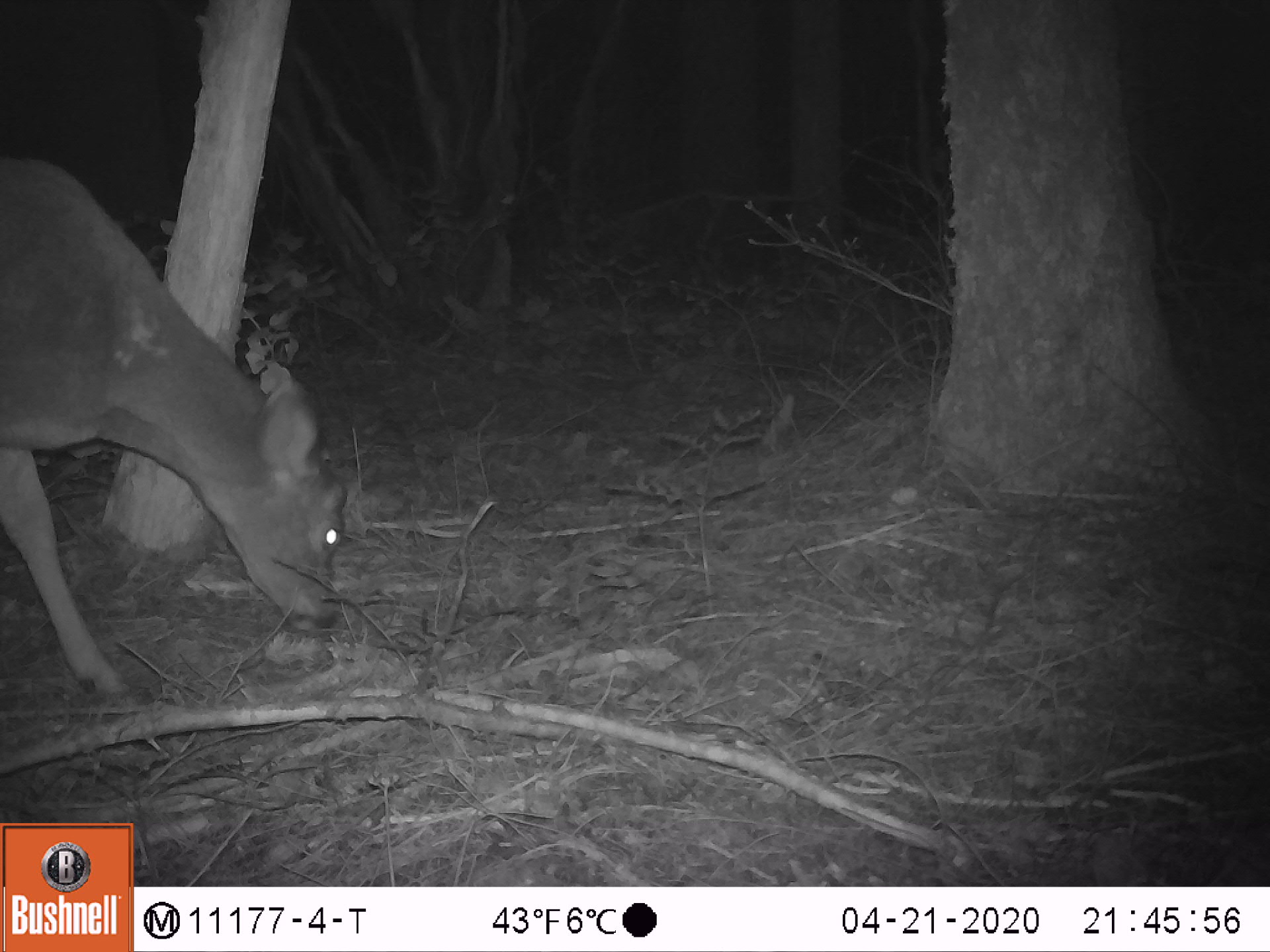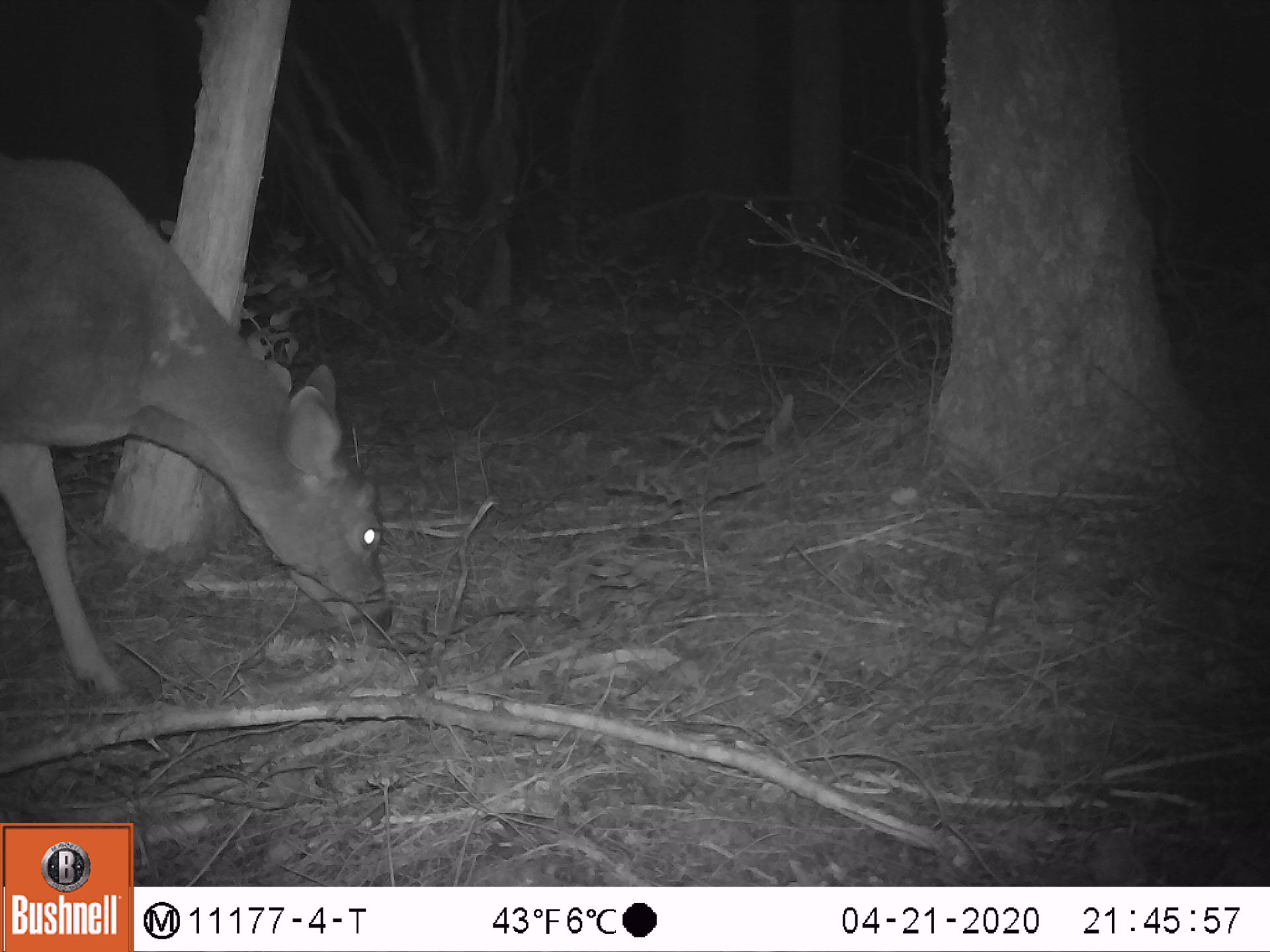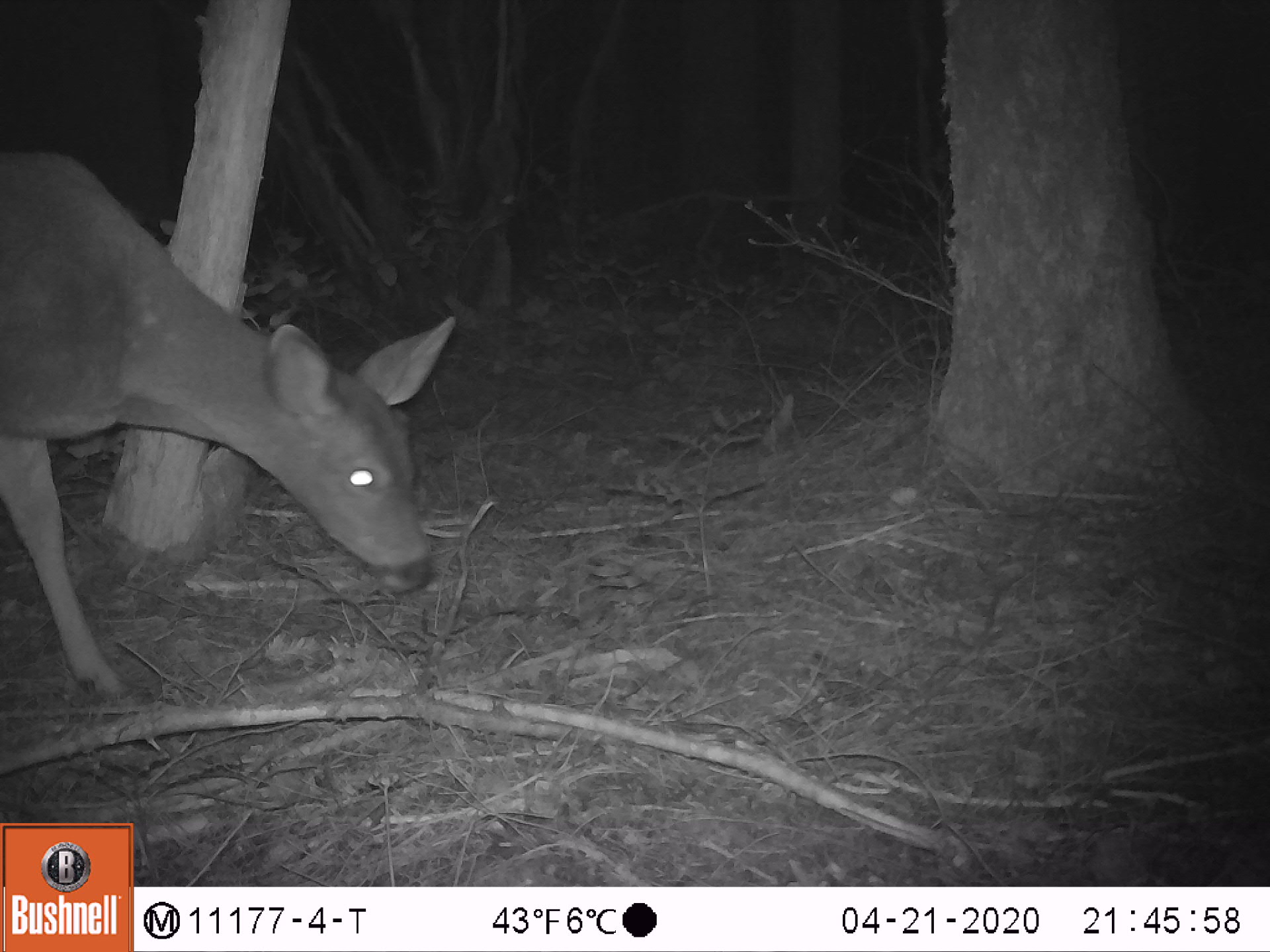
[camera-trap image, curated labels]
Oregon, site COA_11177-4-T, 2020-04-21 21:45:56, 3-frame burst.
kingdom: Animalia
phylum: Chordata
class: Mammalia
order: Artiodactyla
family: Cervidae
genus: Odocoileus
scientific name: Odocoileus hemionus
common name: black-tailed deer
Black-tailed deer (Odocoileus hemionus).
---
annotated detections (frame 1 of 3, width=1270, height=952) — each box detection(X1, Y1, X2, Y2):
black-tailed deer: detection(0, 146, 353, 715)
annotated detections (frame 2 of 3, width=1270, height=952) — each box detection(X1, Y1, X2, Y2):
black-tailed deer: detection(0, 150, 400, 712)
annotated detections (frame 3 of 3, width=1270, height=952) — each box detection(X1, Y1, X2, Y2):
black-tailed deer: detection(7, 137, 461, 719)